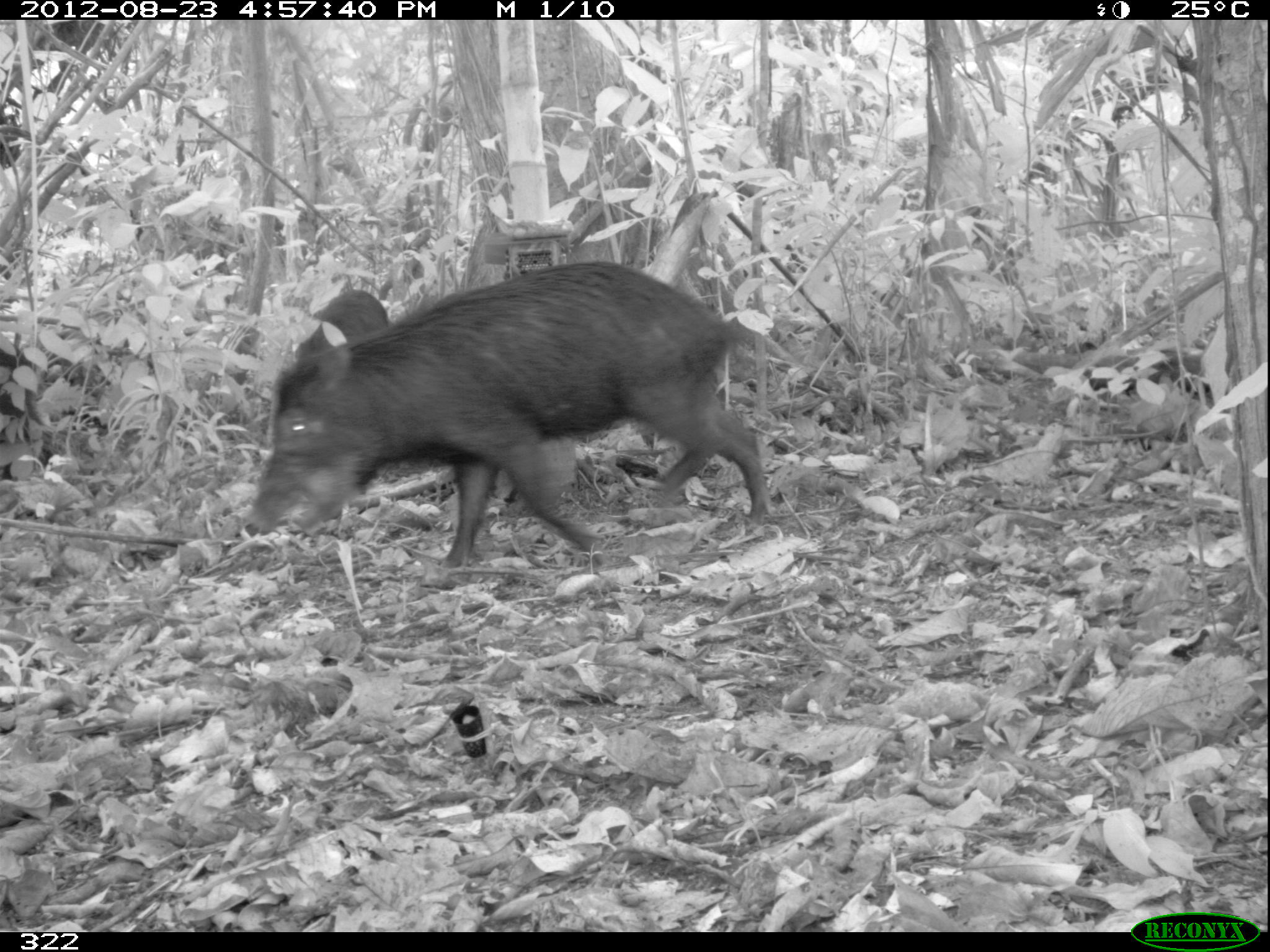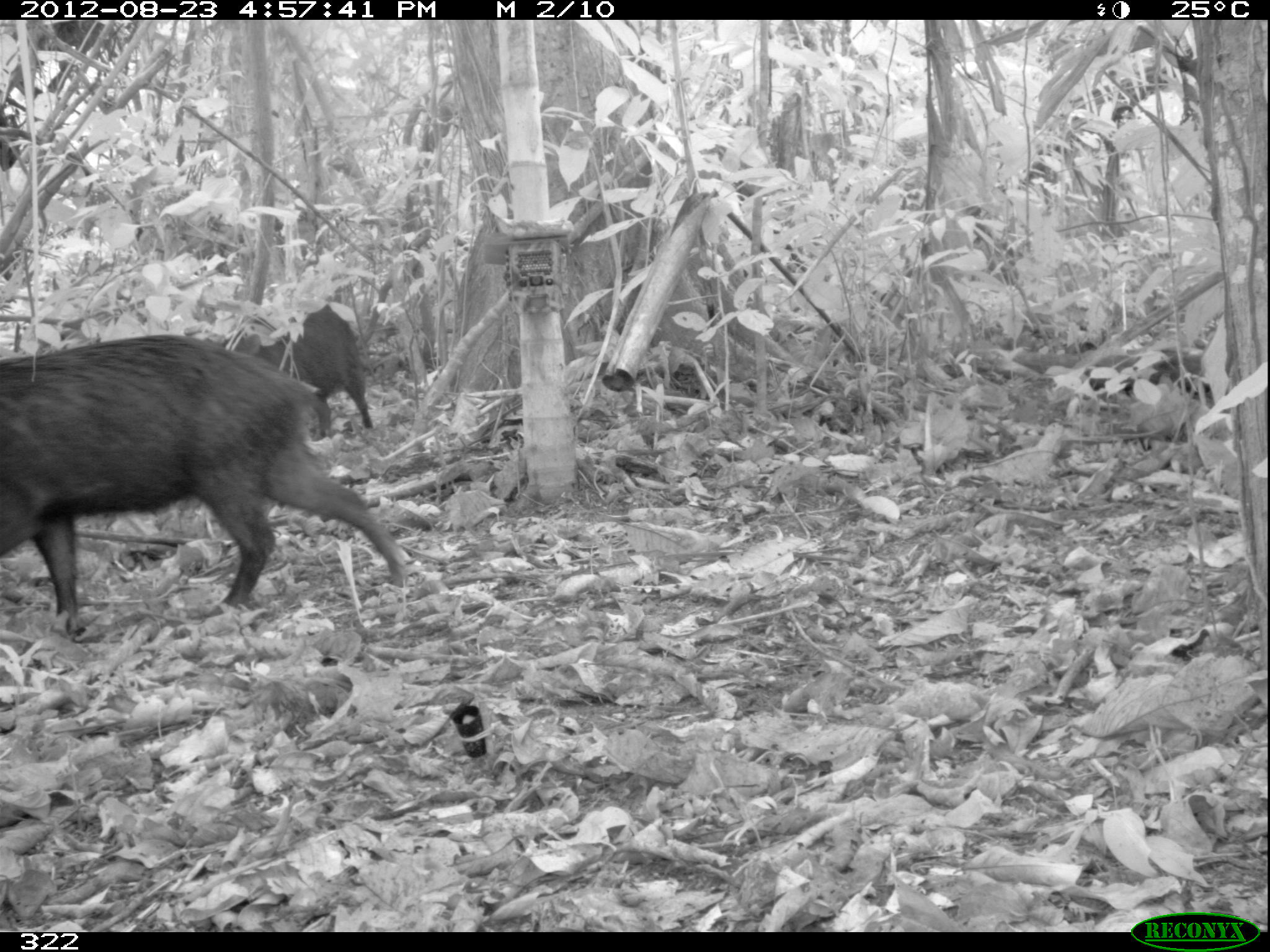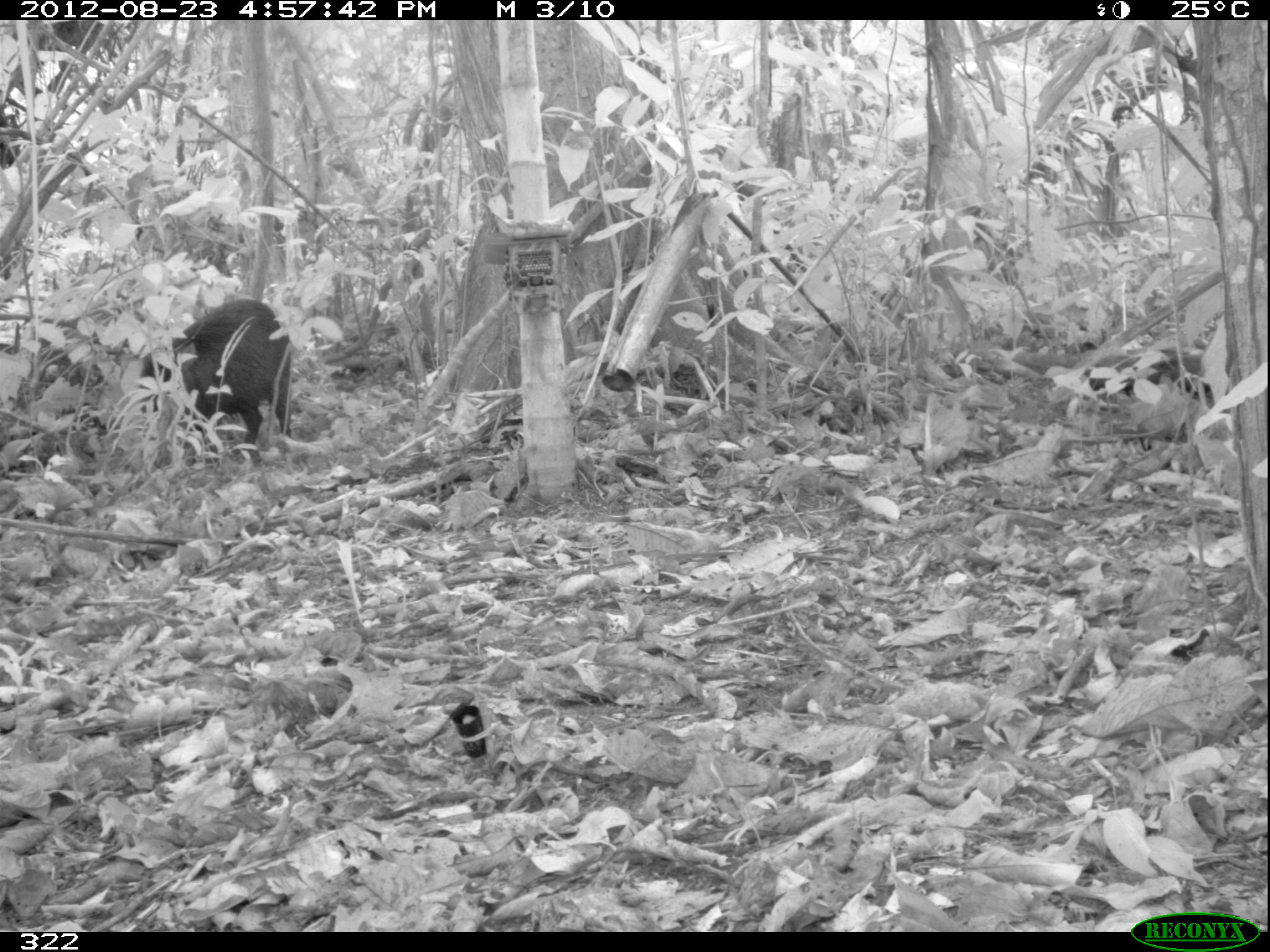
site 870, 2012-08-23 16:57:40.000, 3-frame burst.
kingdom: Animalia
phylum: Chordata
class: Mammalia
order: Artiodactyla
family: Tayassuidae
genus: Tayassu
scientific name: Tayassu pecari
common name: white-lipped peccary